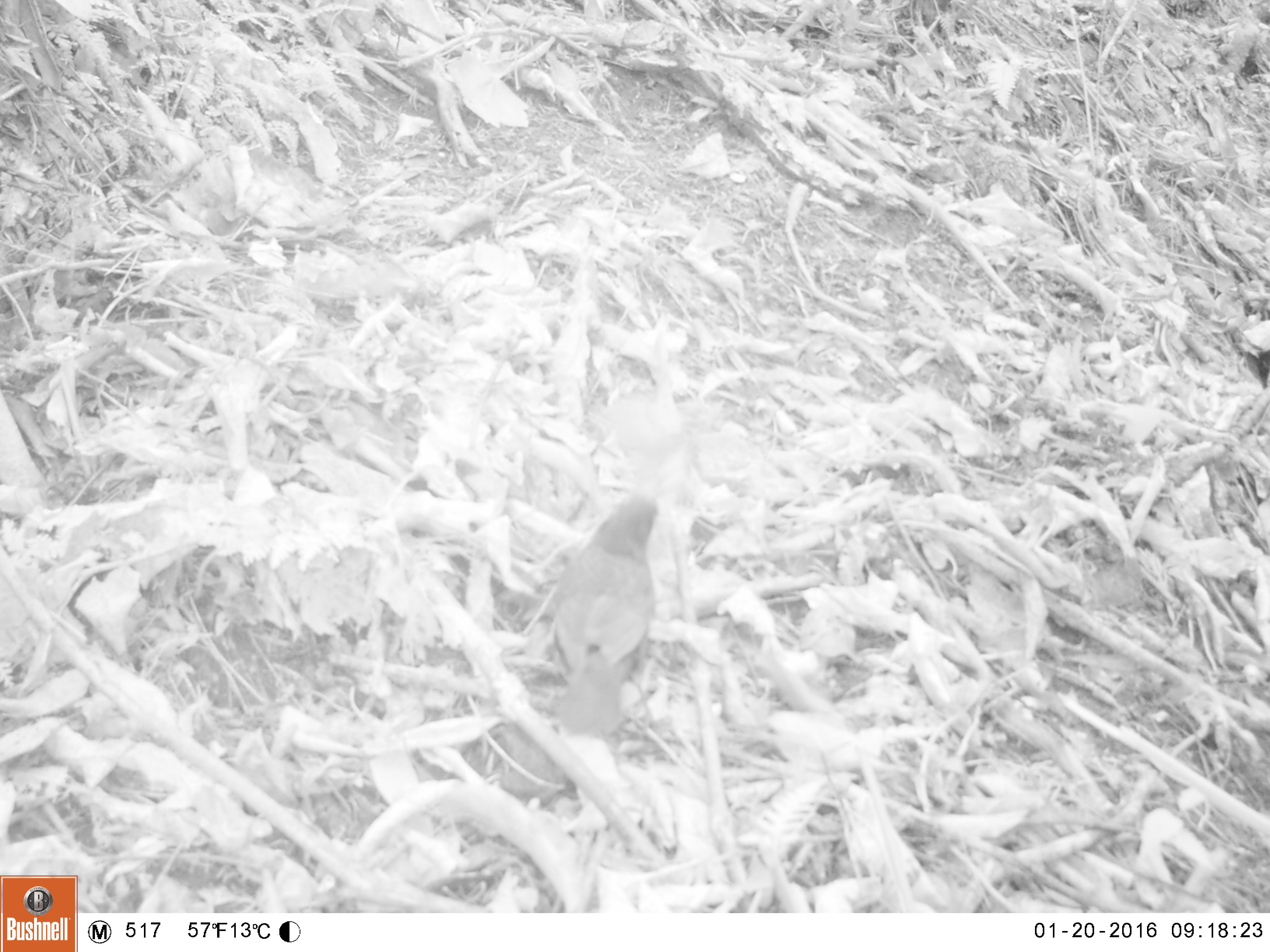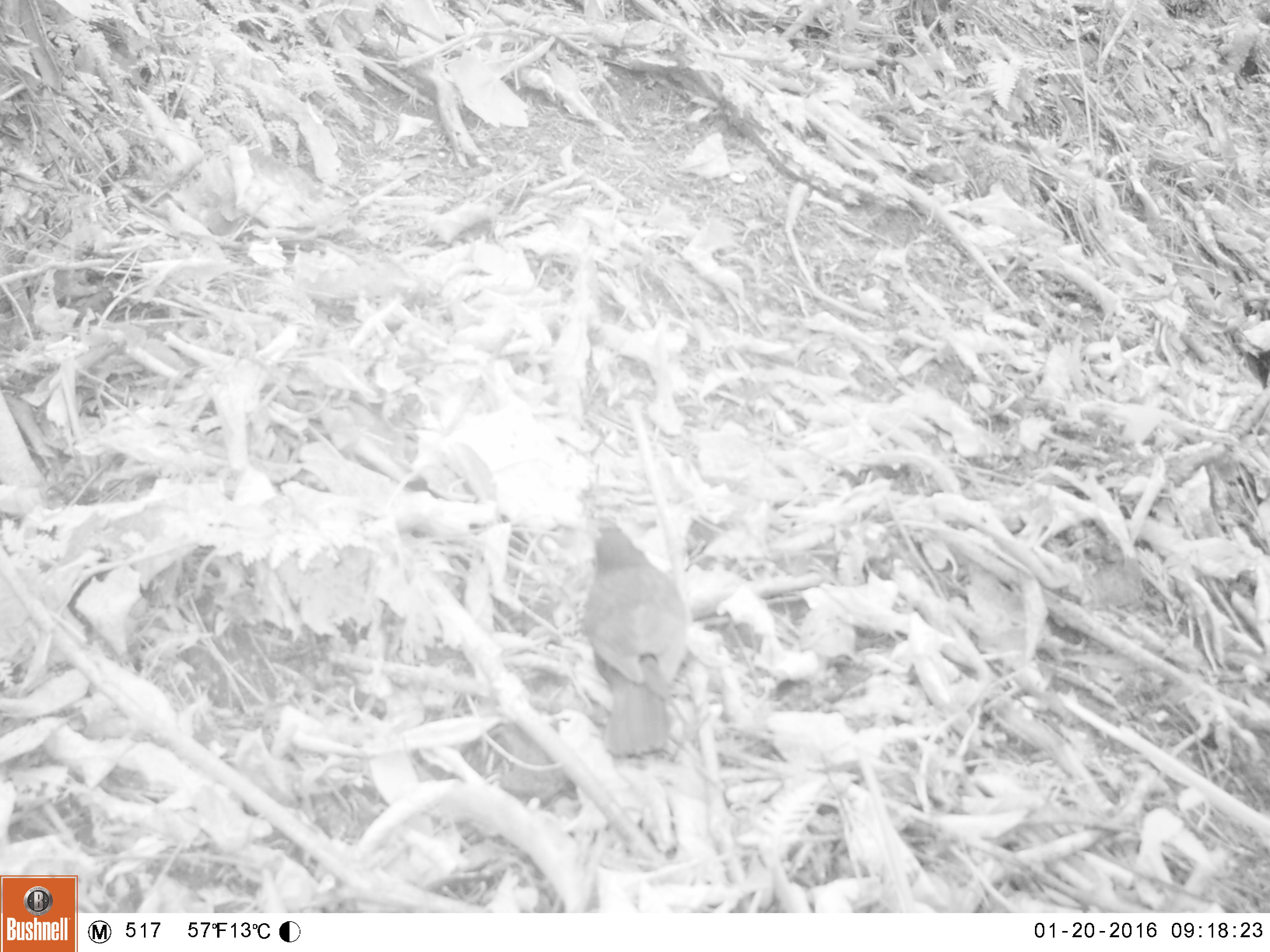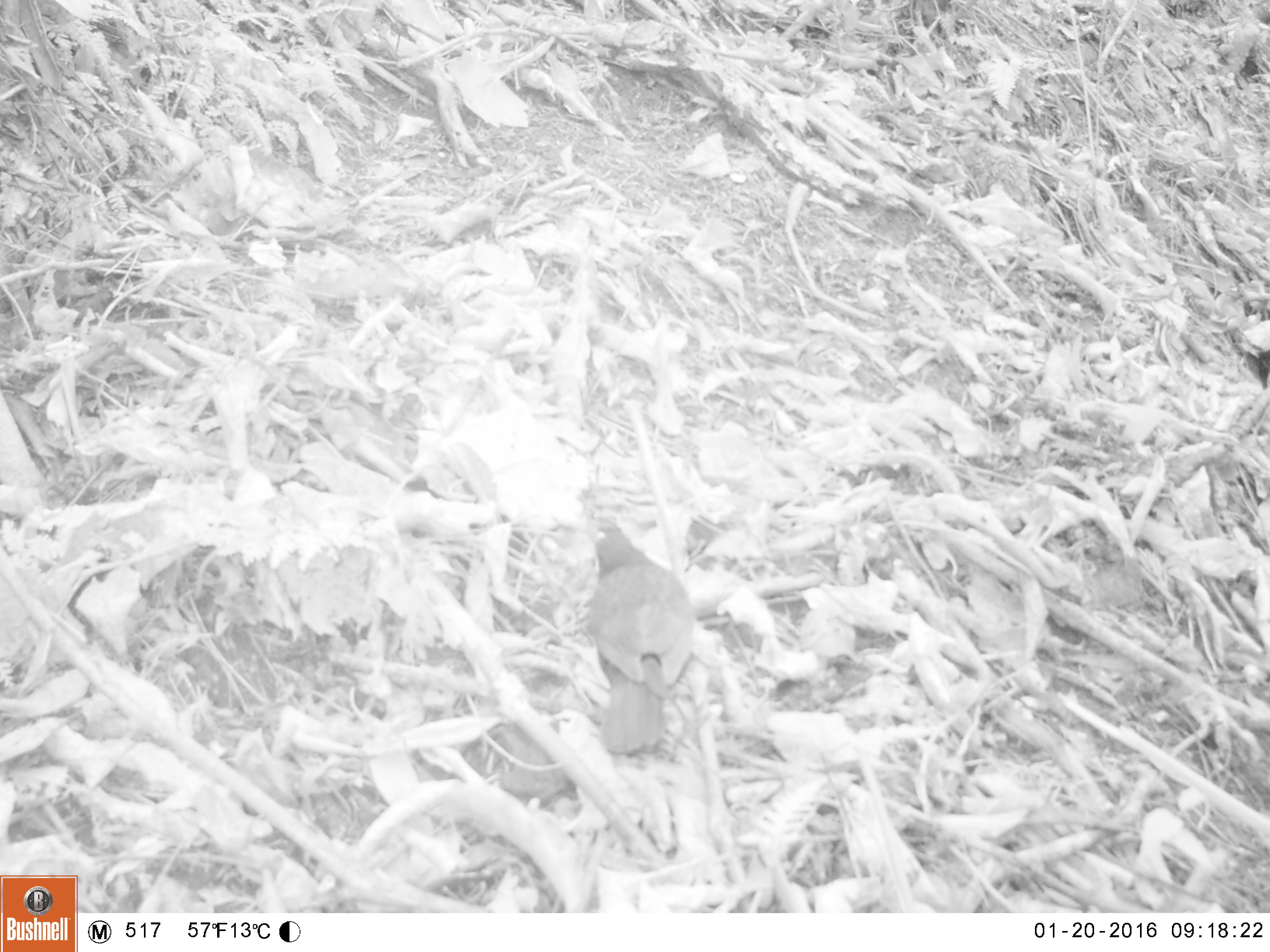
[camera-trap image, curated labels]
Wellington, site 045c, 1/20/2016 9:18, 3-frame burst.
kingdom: Animalia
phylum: Chordata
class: Aves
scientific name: Aves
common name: bird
Bird (Aves).